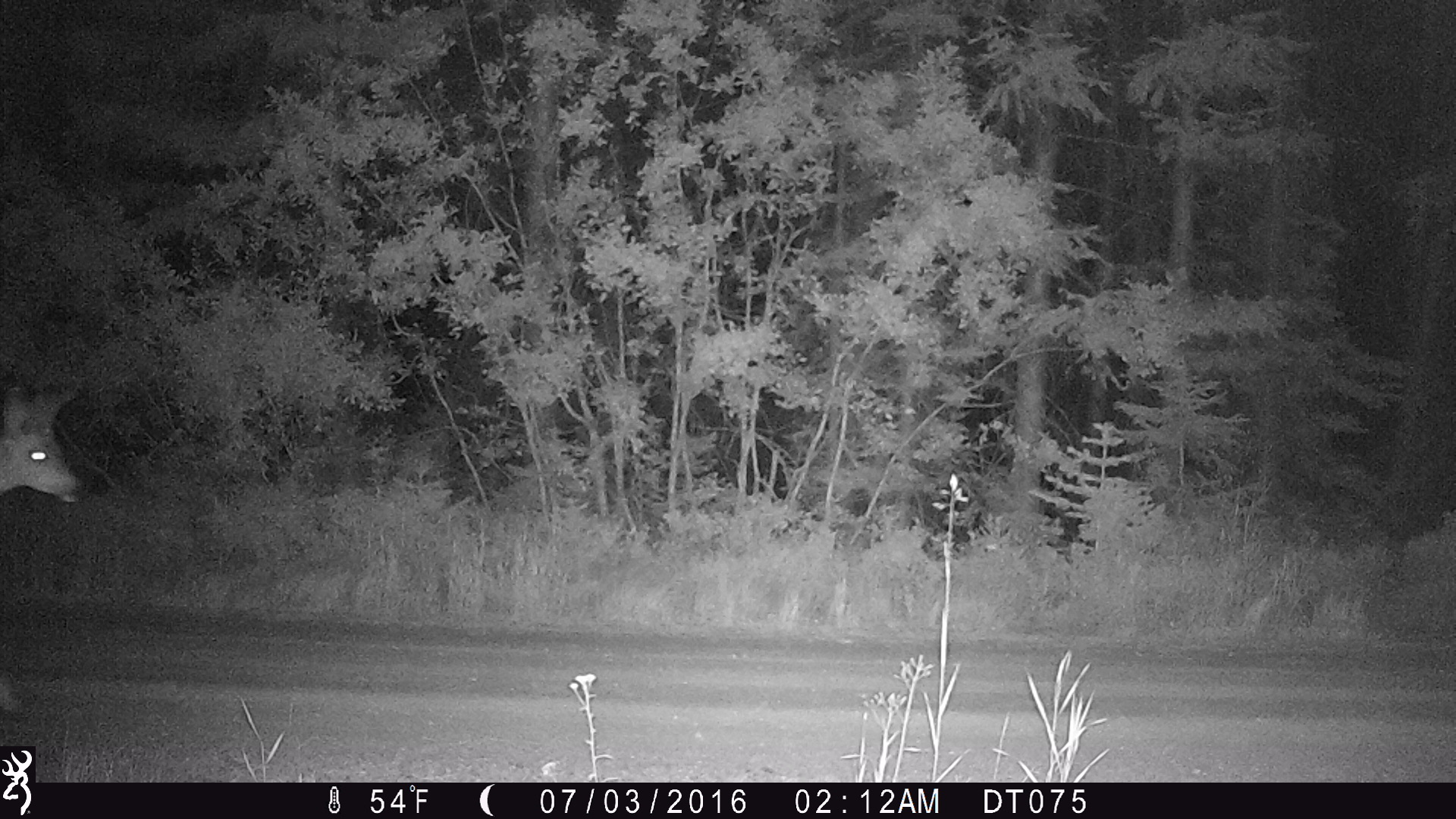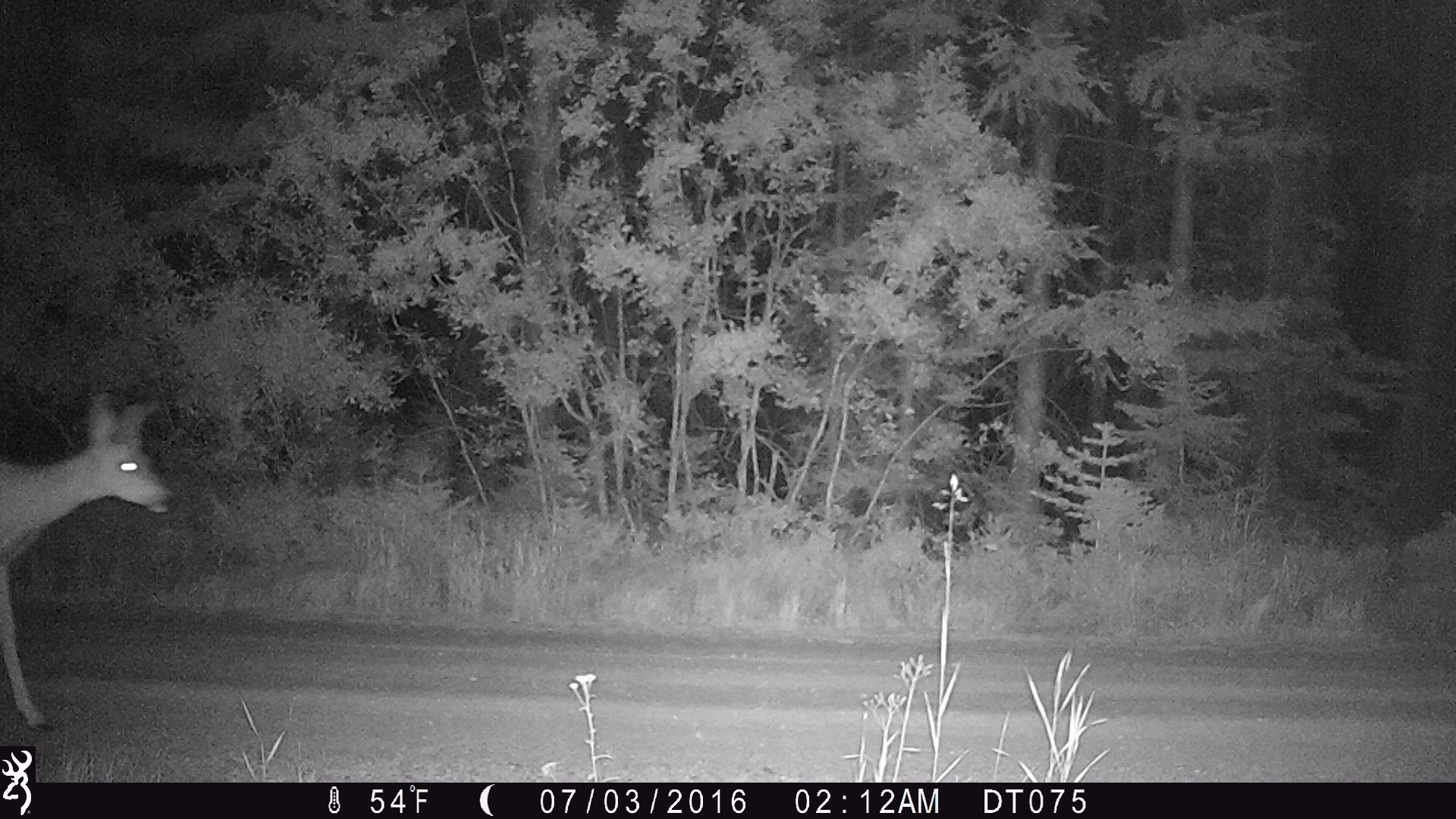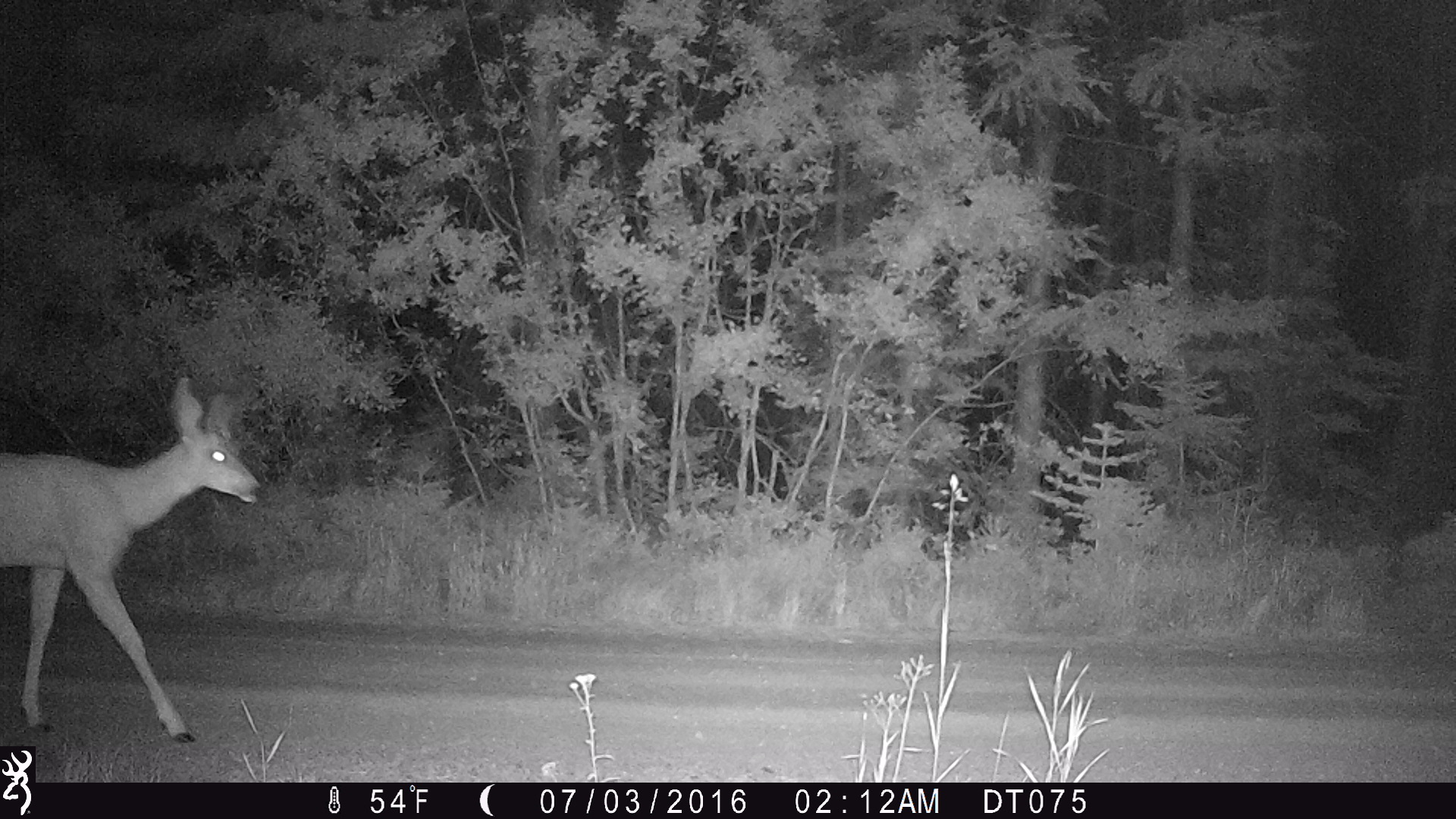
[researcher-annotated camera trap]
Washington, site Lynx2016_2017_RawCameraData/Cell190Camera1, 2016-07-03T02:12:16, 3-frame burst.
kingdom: Animalia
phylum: Chordata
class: Mammalia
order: Artiodactyla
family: Cervidae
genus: Odocoileus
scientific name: Odocoileus hemionus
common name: mule deer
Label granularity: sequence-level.